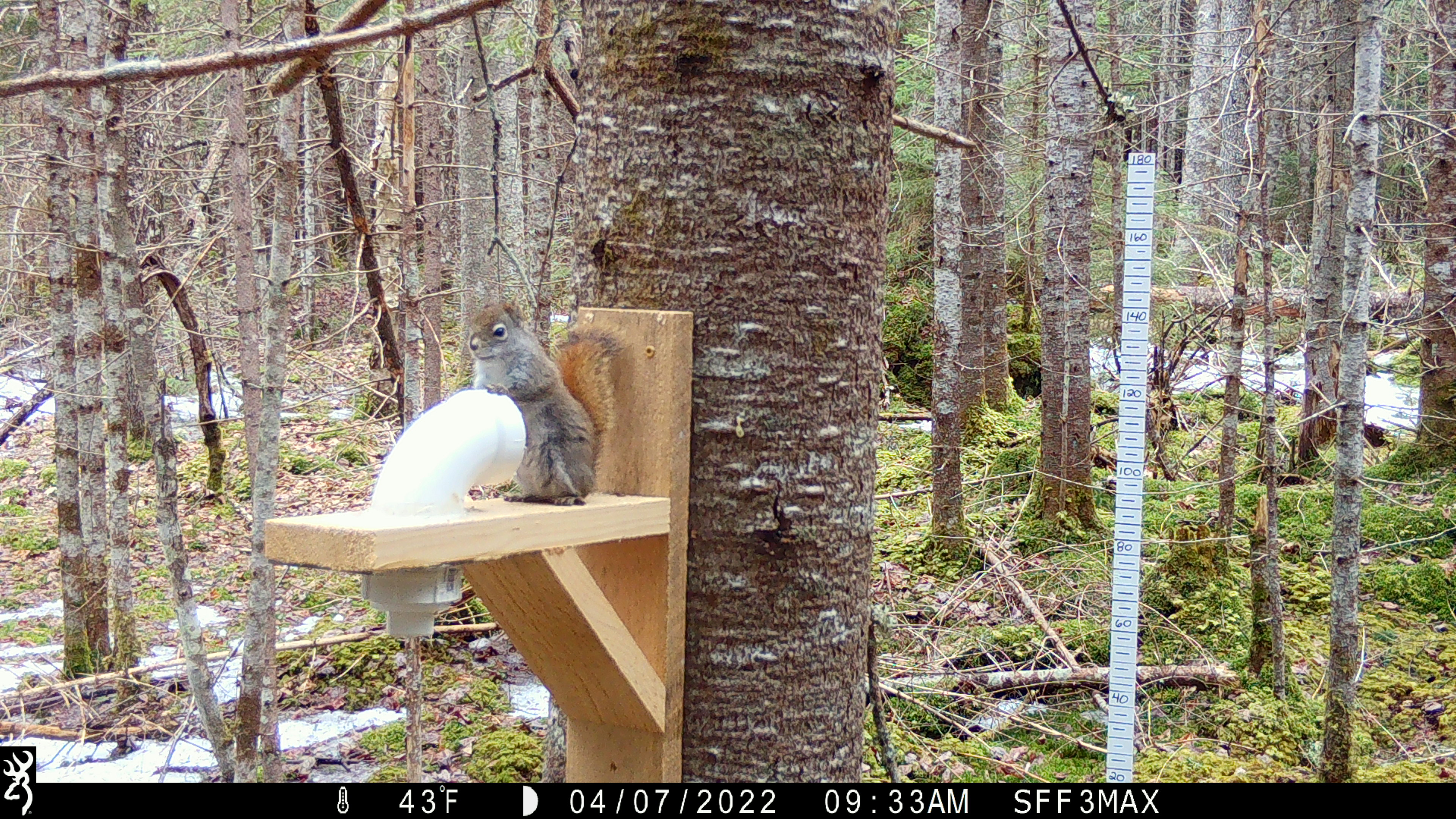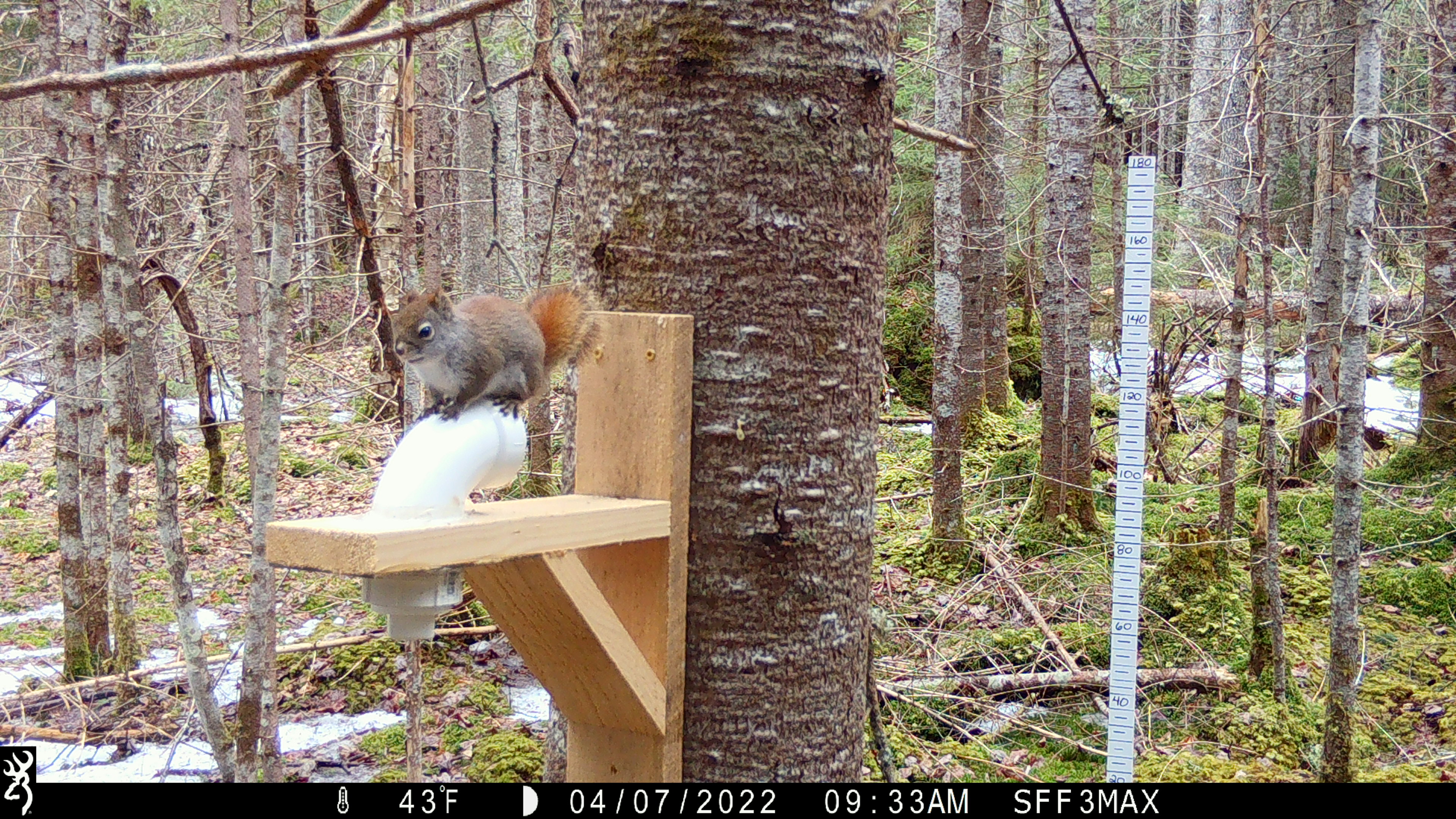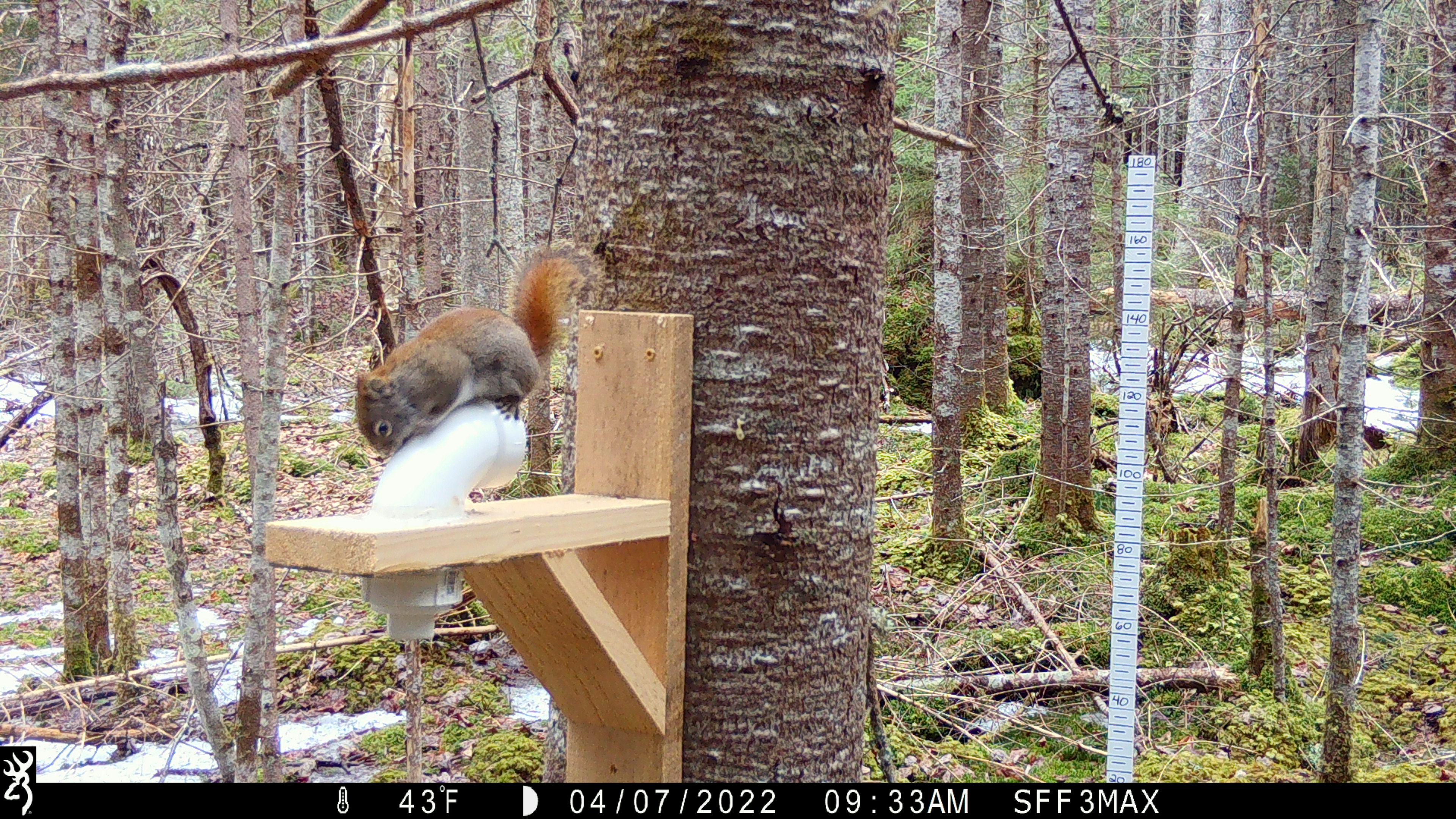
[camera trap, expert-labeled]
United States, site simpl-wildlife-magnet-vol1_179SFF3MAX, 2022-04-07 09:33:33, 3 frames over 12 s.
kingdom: Animalia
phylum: Chordata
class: Mammalia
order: Rodentia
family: Sciuridae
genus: Tamiasciurus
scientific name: Tamiasciurus hudsonicus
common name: red squirrel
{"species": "red squirrel (Tamiasciurus hudsonicus)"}